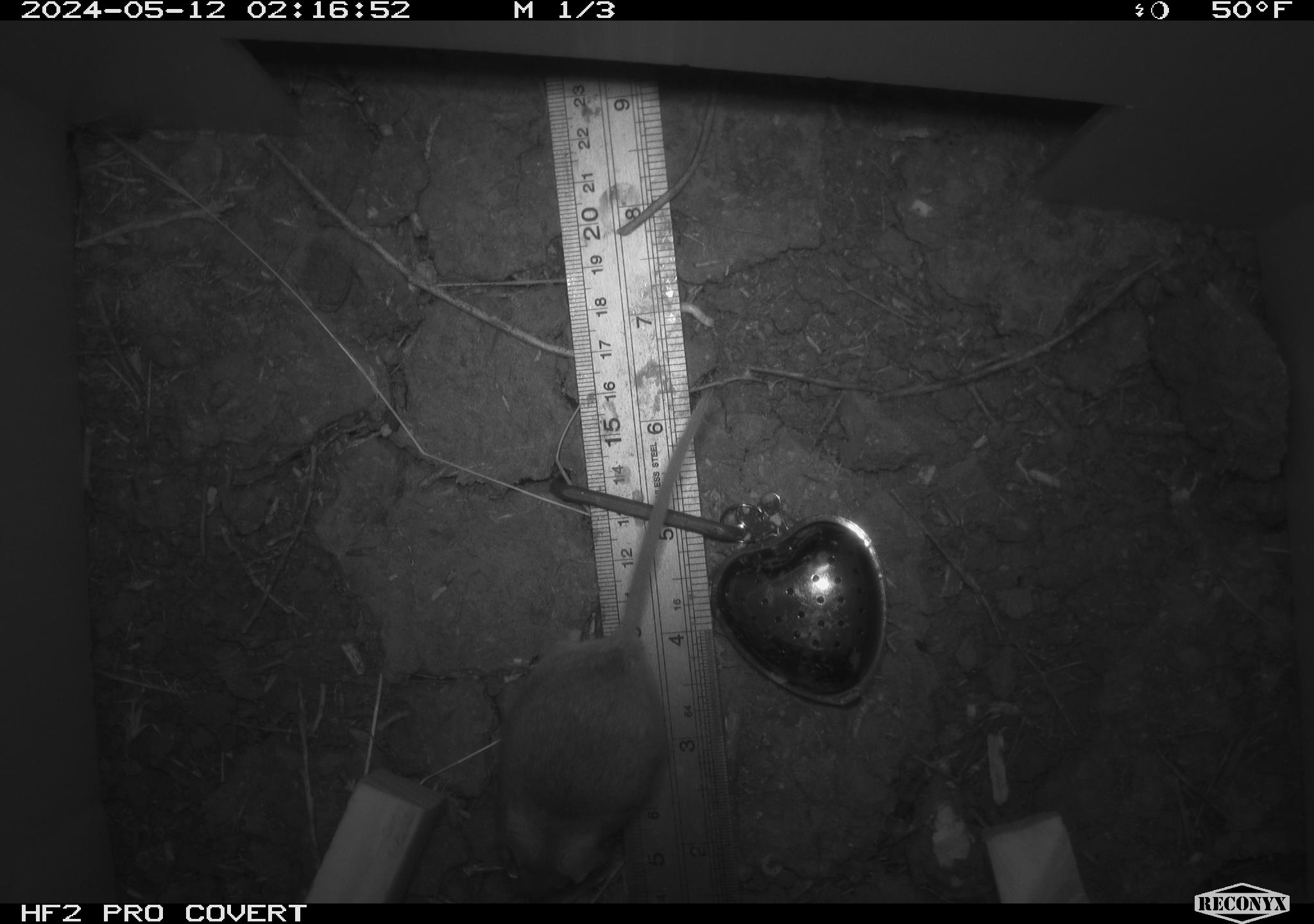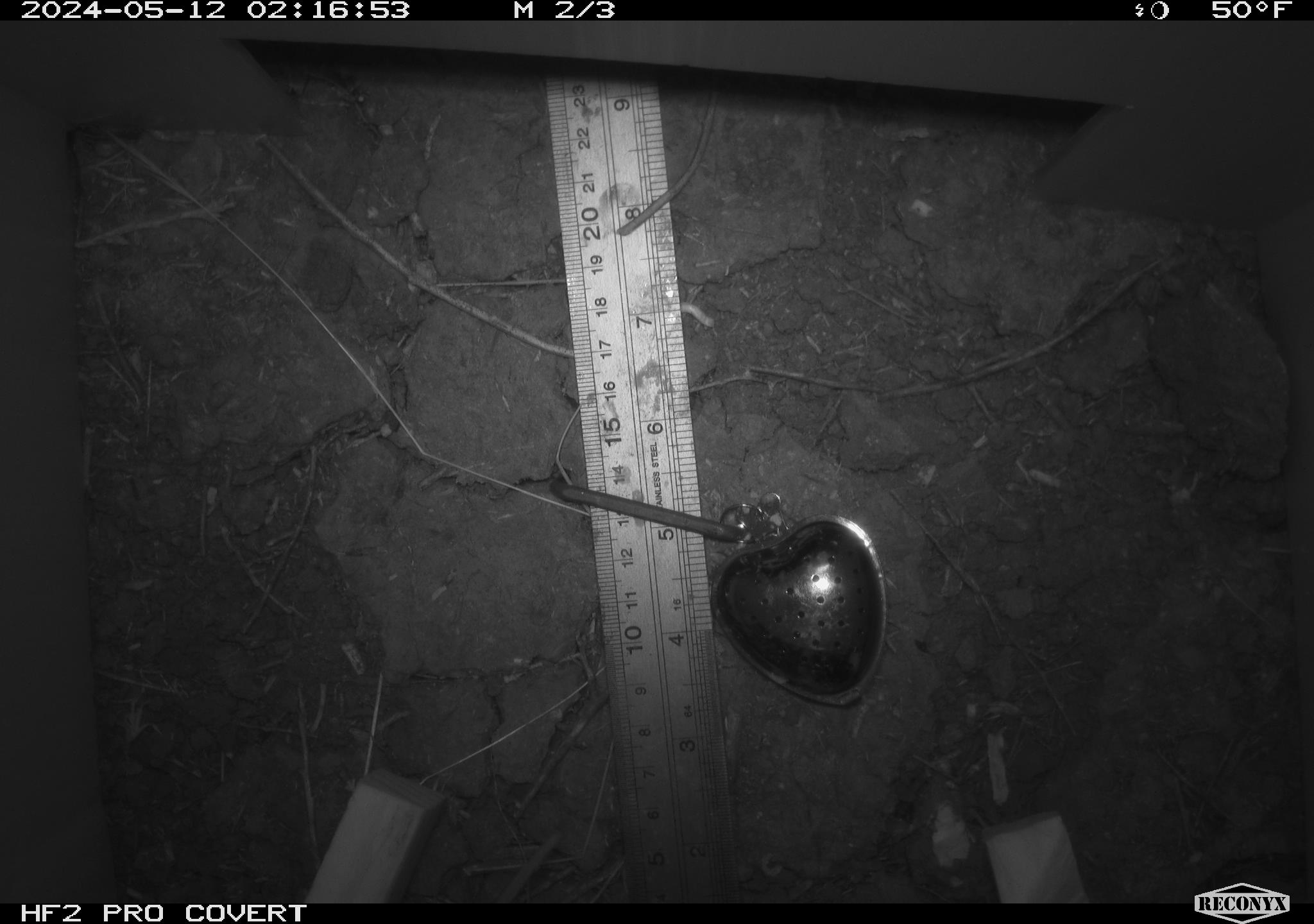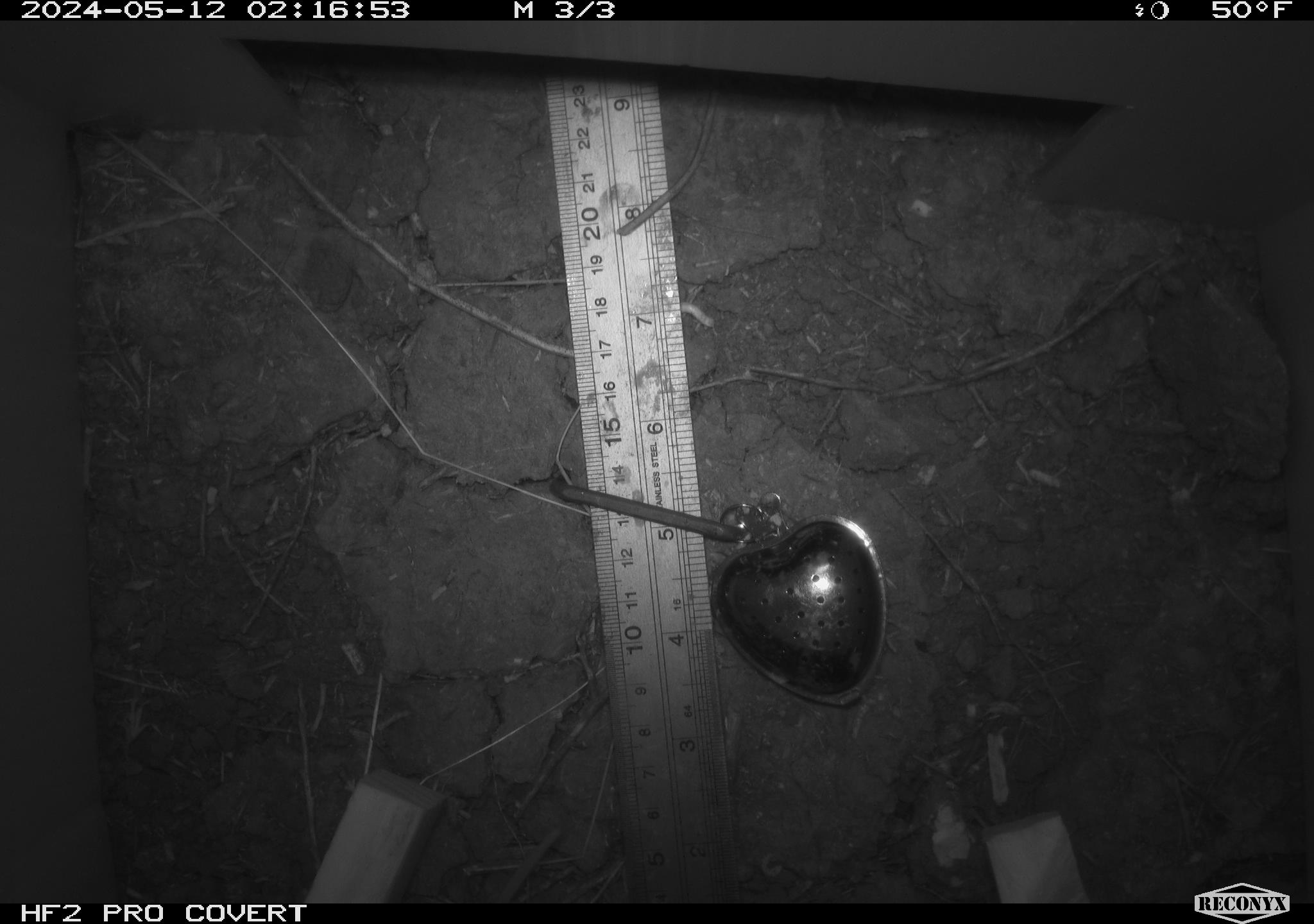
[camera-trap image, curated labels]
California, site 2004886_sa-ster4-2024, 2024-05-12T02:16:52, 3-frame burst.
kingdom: Animalia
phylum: Chordata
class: Mammalia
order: Rodentia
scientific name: Rodentia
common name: mouse species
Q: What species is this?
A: Mouse species (Rodentia).